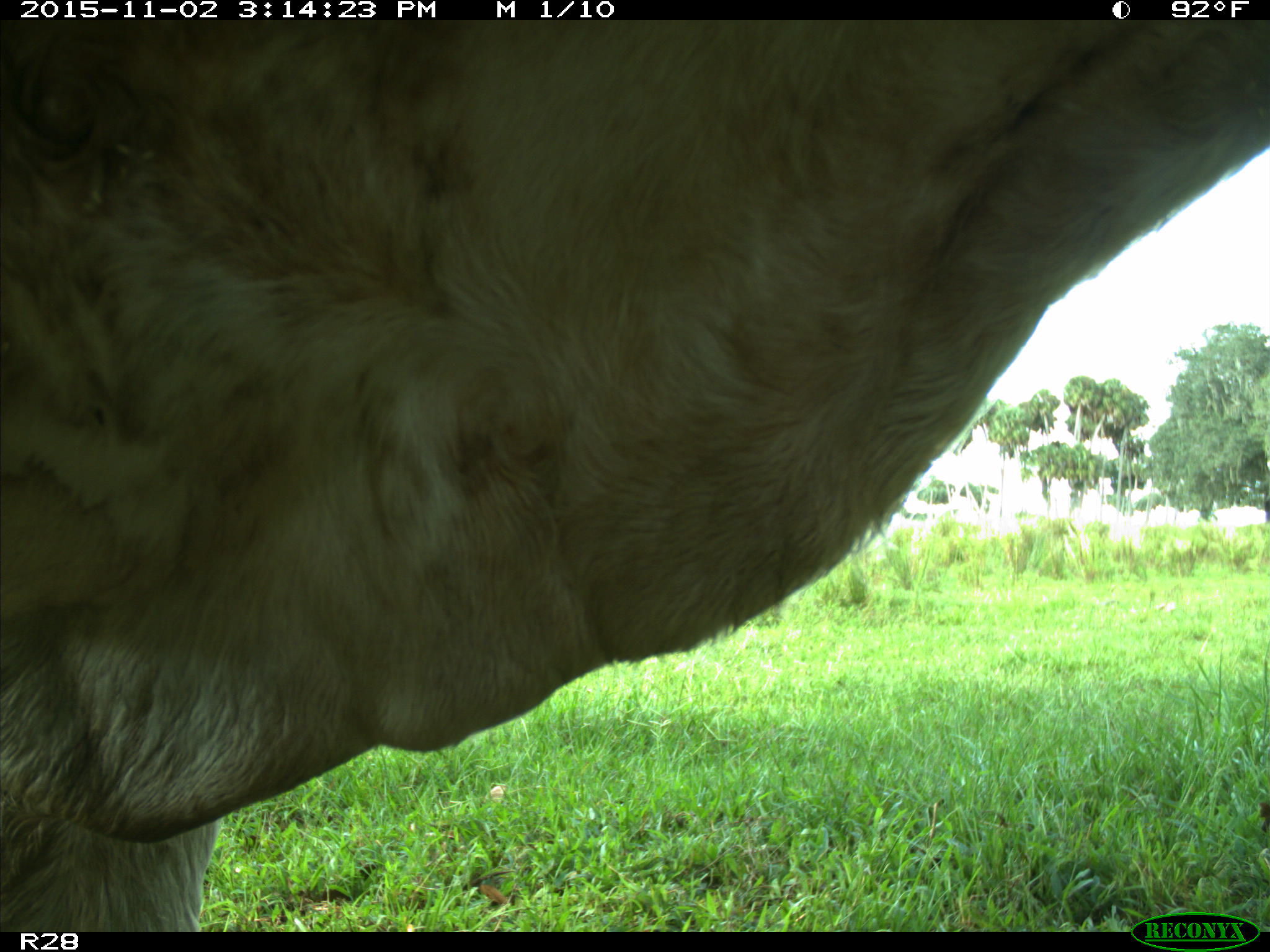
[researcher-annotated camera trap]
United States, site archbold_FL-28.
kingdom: Animalia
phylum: Chordata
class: Mammalia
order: Artiodactyla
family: Bovidae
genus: Bos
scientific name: Bos taurus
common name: domestic cow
Bos taurus (domestic cow).